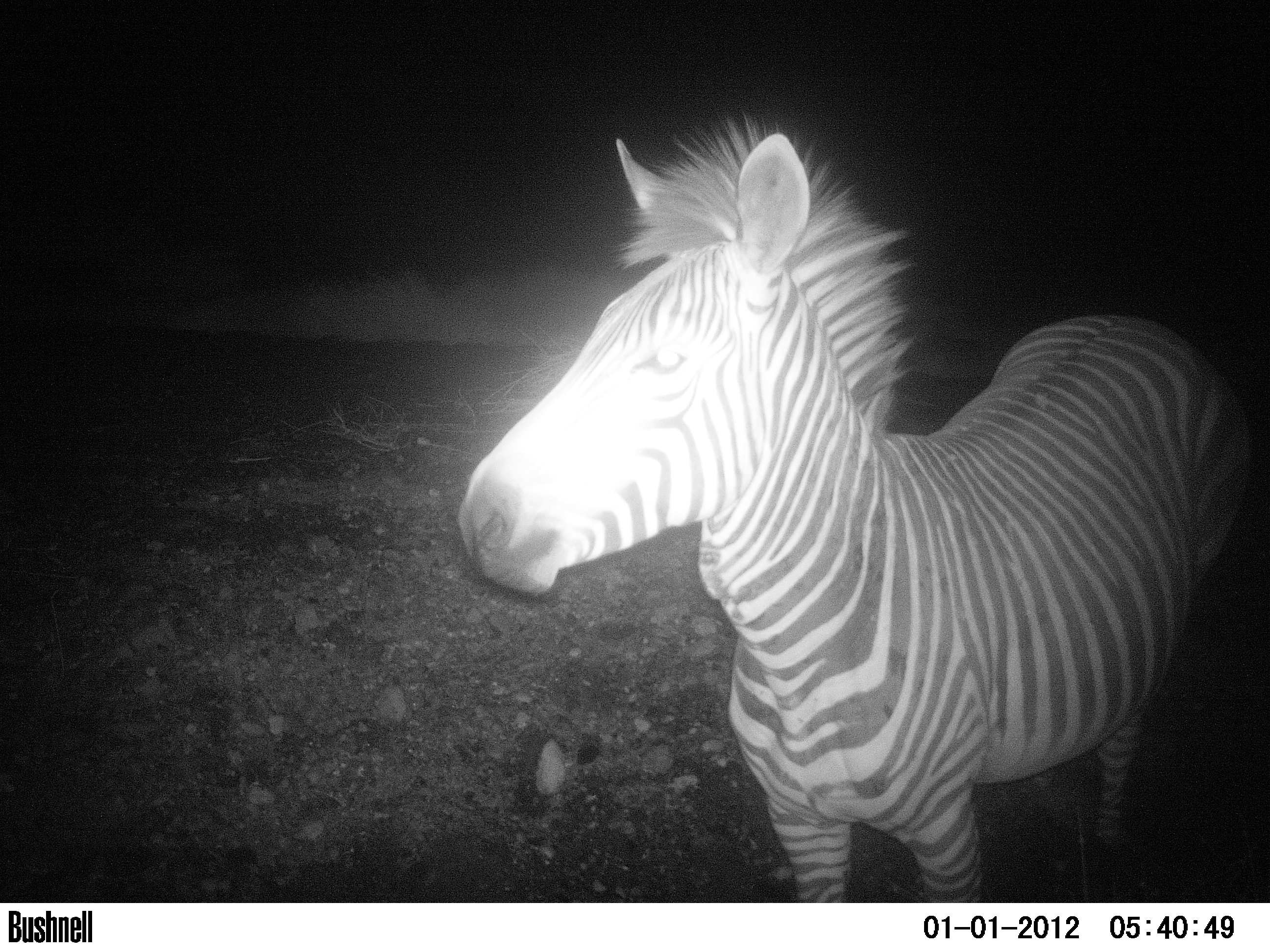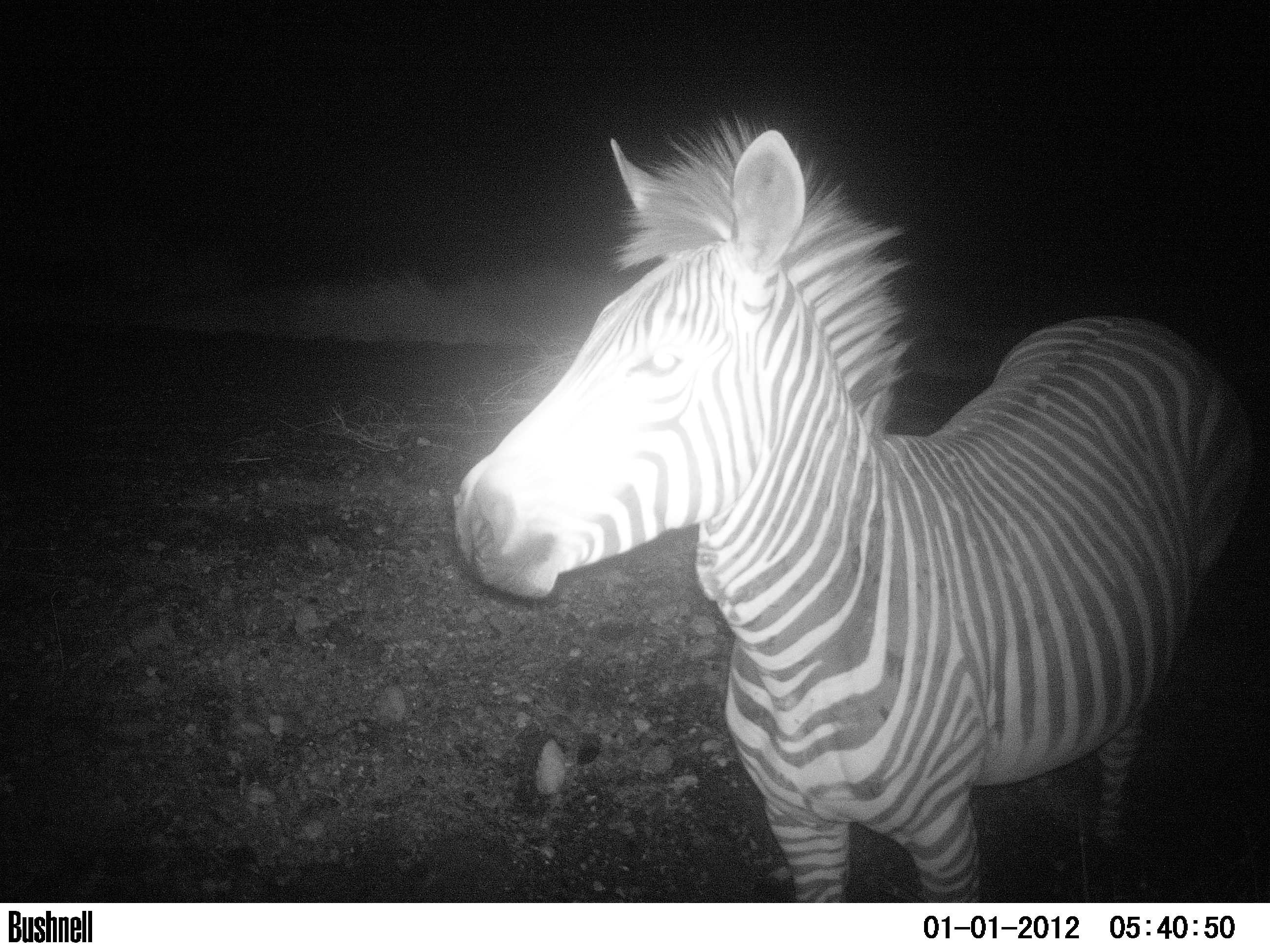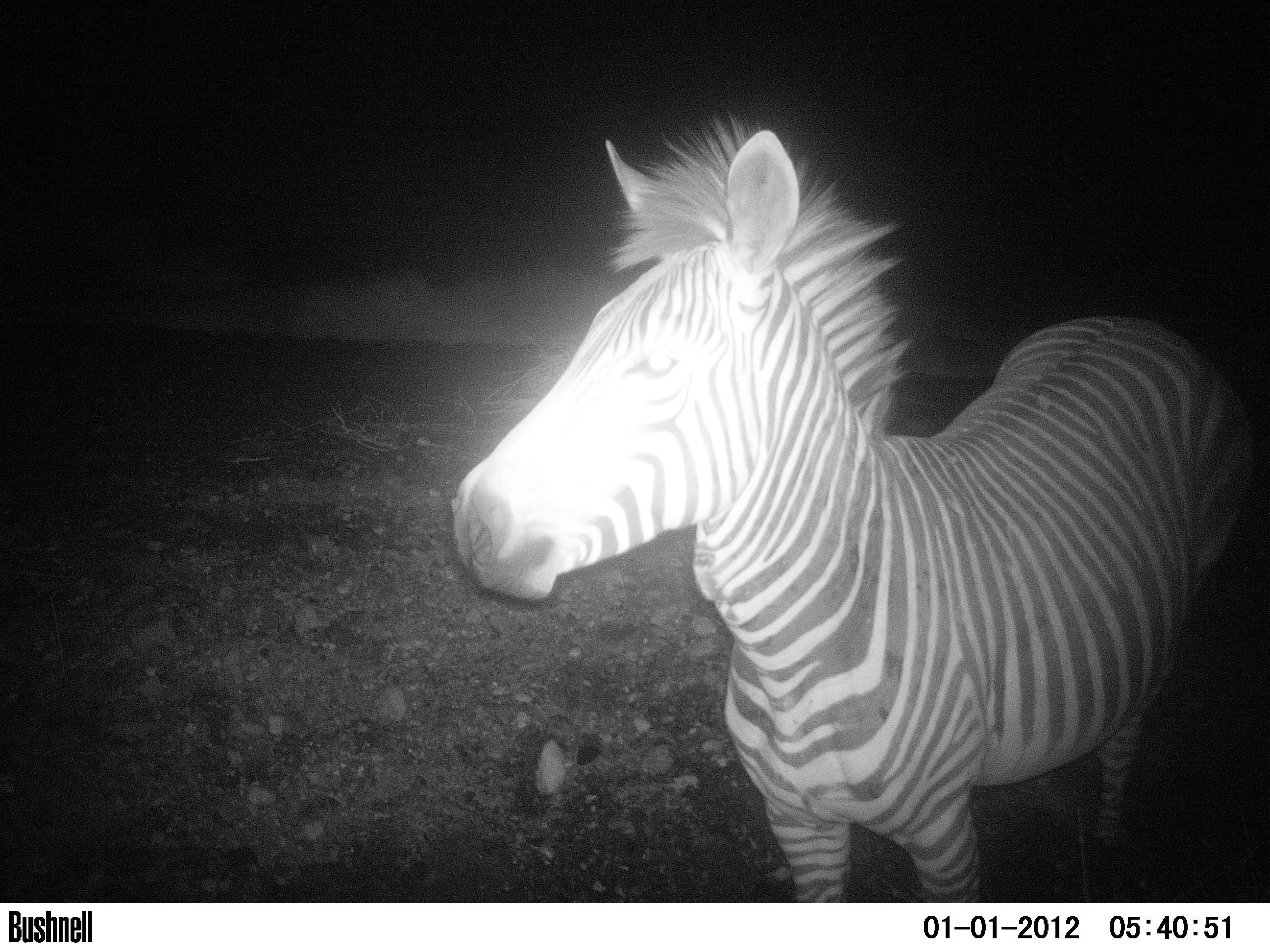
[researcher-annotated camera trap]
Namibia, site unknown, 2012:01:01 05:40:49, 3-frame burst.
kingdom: Animalia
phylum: Chordata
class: Mammalia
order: Perissodactyla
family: Equidae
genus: Equus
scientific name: Equus zebra hartmannae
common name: hartmann's mountain zebra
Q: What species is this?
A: Equus zebra hartmannae (hartmann's mountain zebra).